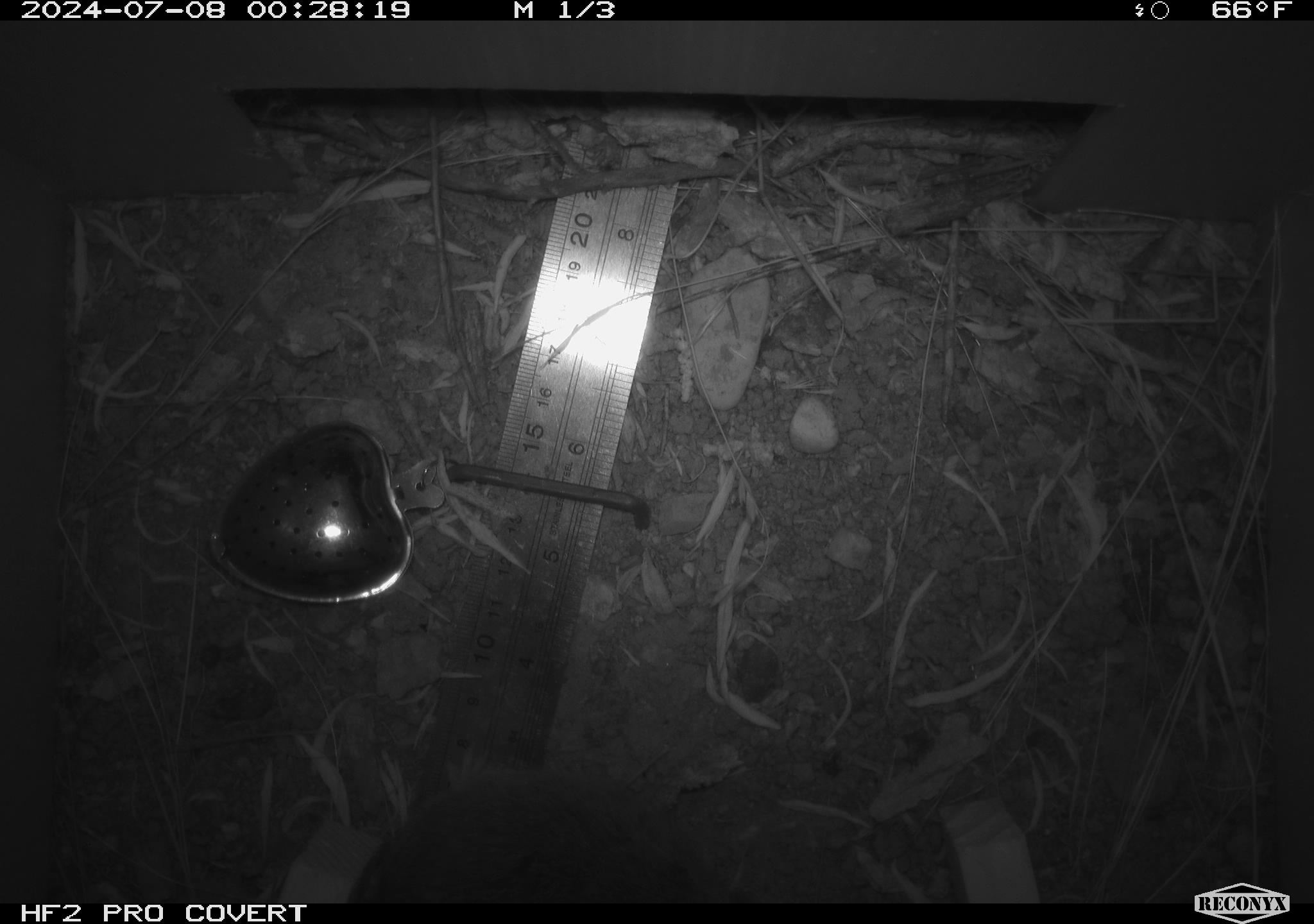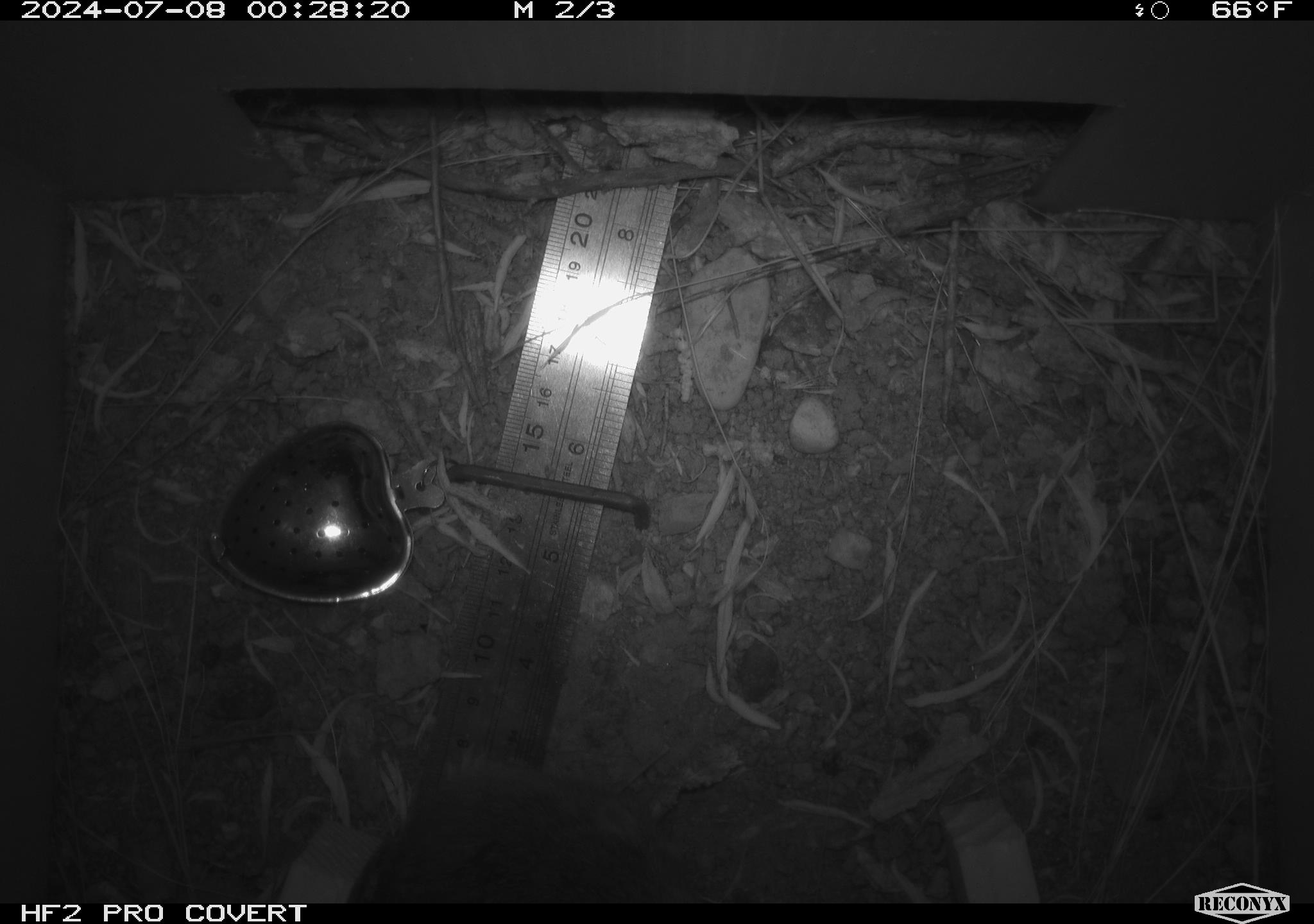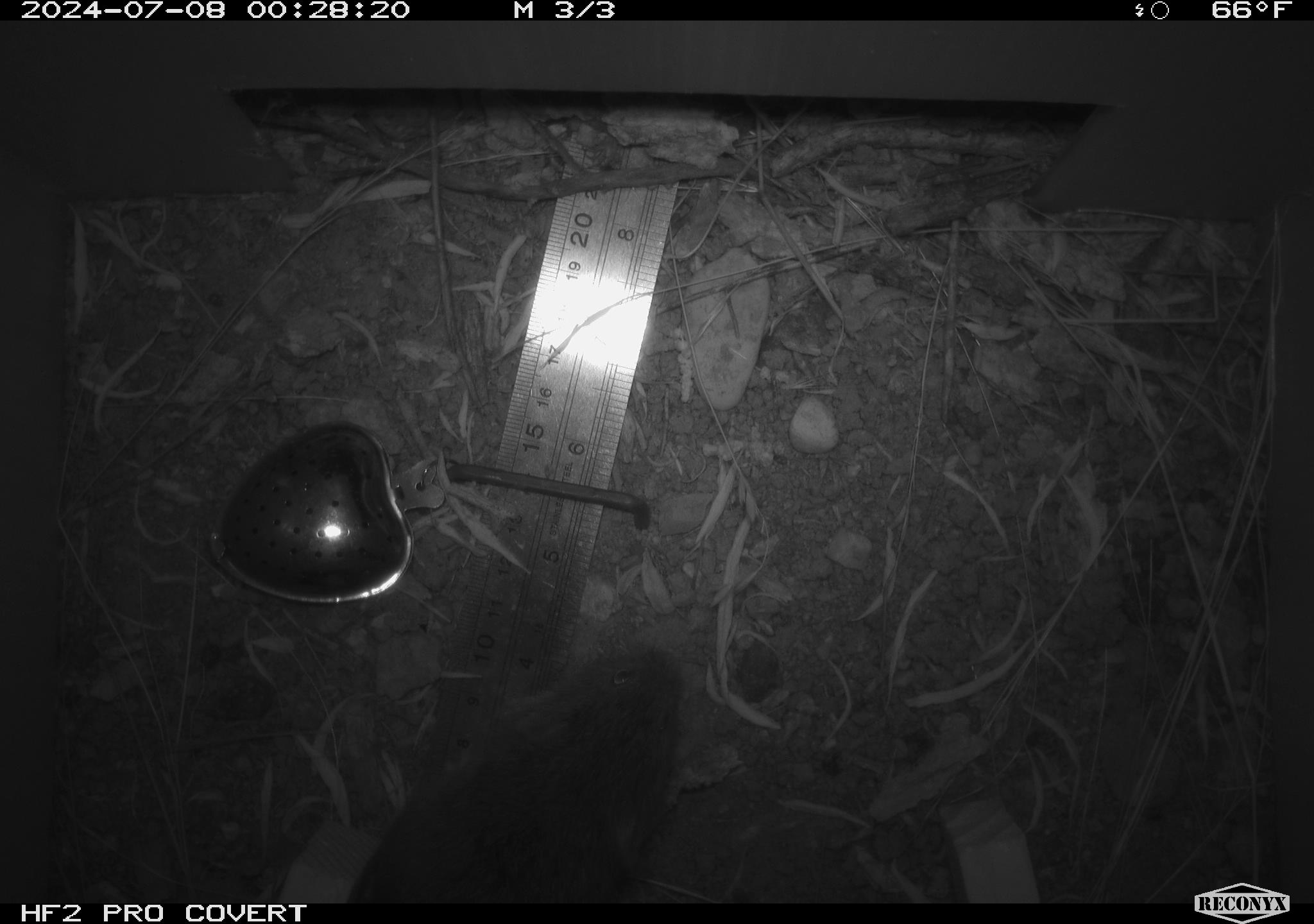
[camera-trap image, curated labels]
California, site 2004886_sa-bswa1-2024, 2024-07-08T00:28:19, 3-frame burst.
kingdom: Animalia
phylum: Chordata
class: Mammalia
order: Rodentia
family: Cricetidae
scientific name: Arvicolinae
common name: voles, lemmings, and muskrats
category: arvicolinae subfamily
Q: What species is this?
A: Arvicolinae subfamily (voles, lemmings, and muskrats) (Arvicolinae).